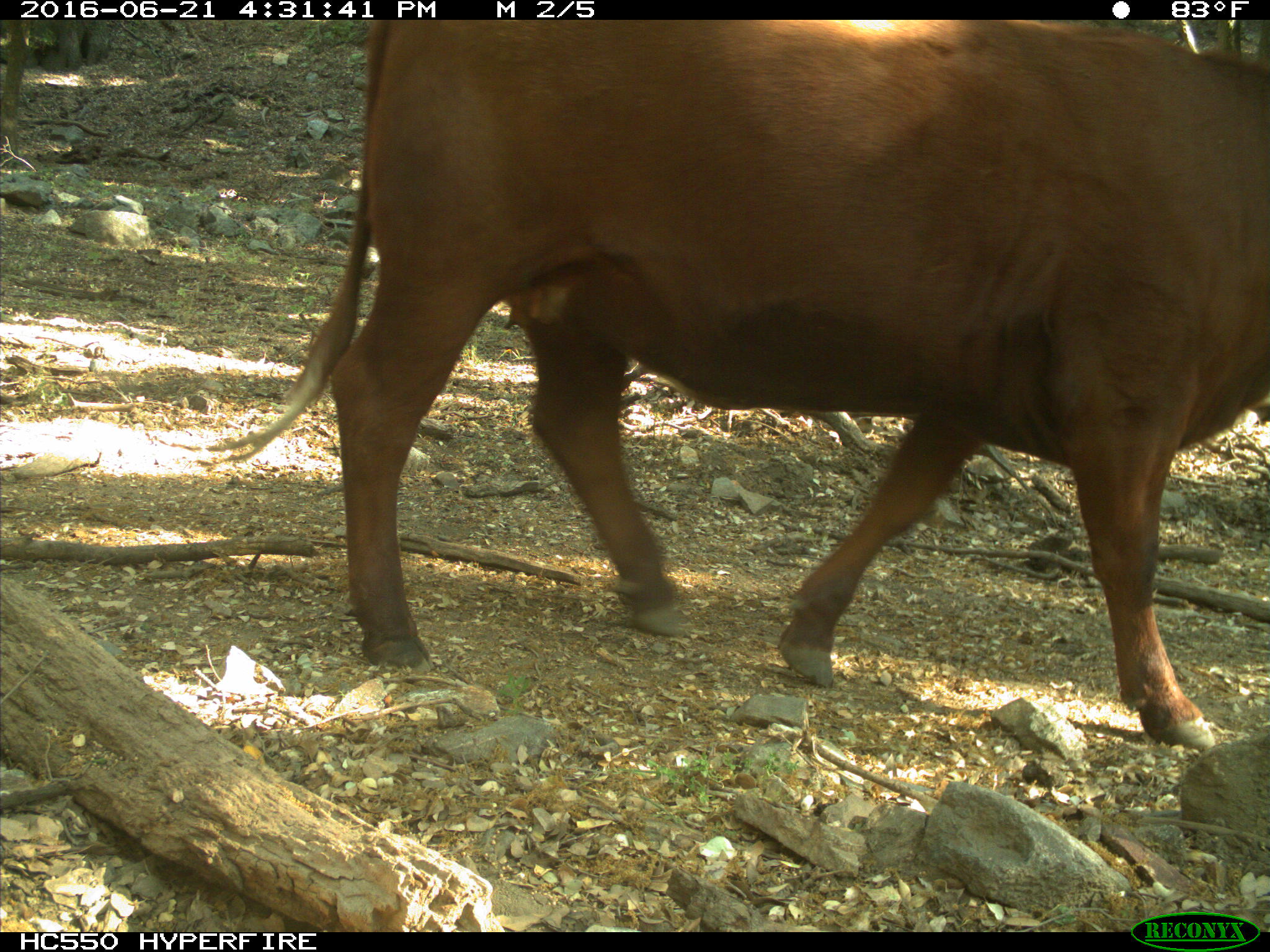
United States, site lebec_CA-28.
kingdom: Animalia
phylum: Chordata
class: Mammalia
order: Artiodactyla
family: Bovidae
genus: Bos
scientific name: Bos taurus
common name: domestic cow